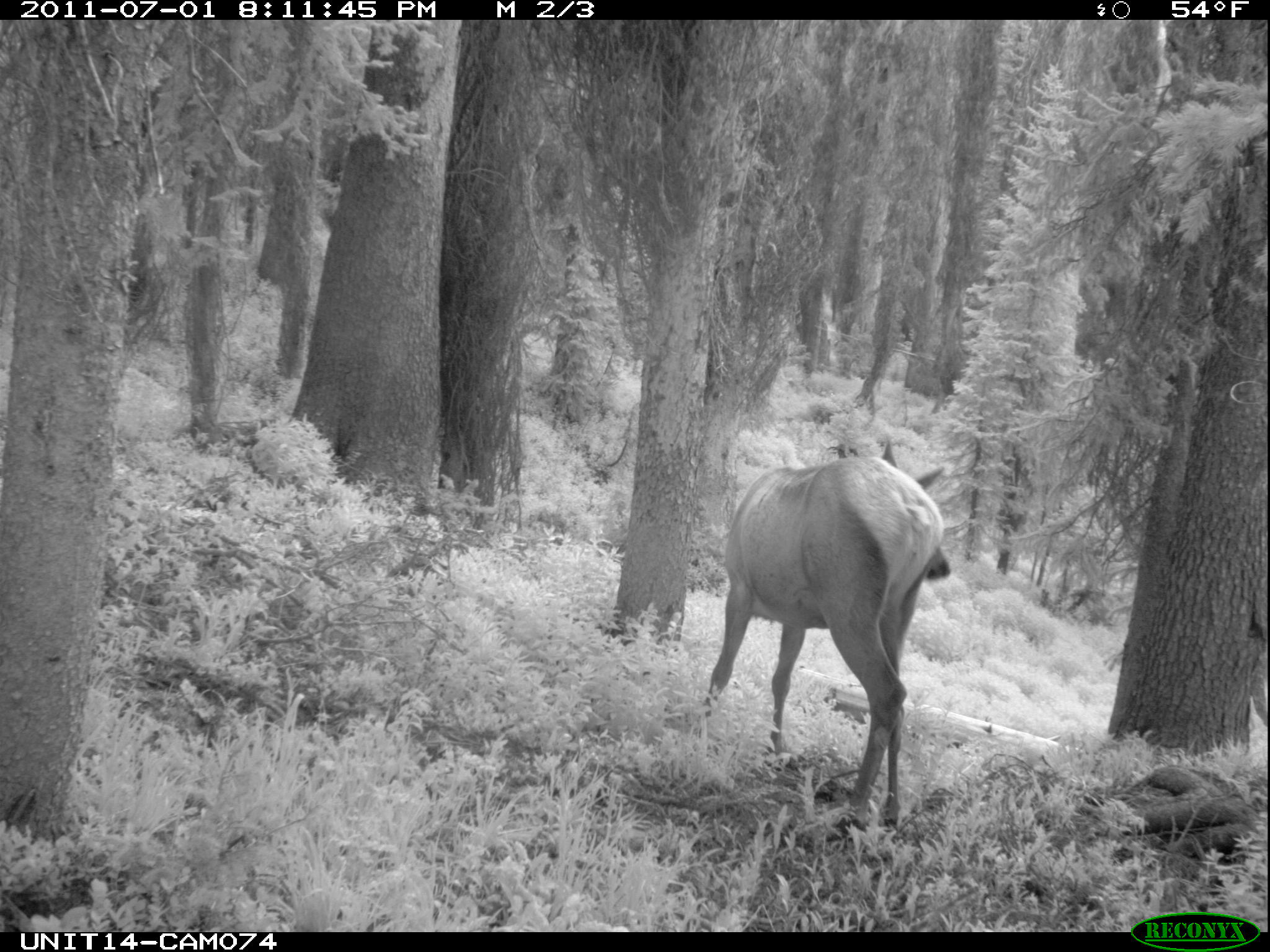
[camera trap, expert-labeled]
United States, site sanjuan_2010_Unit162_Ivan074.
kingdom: Animalia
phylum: Chordata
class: Mammalia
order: Artiodactyla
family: Cervidae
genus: Cervus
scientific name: Cervus elaphus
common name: red deer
Cervus elaphus (red deer).